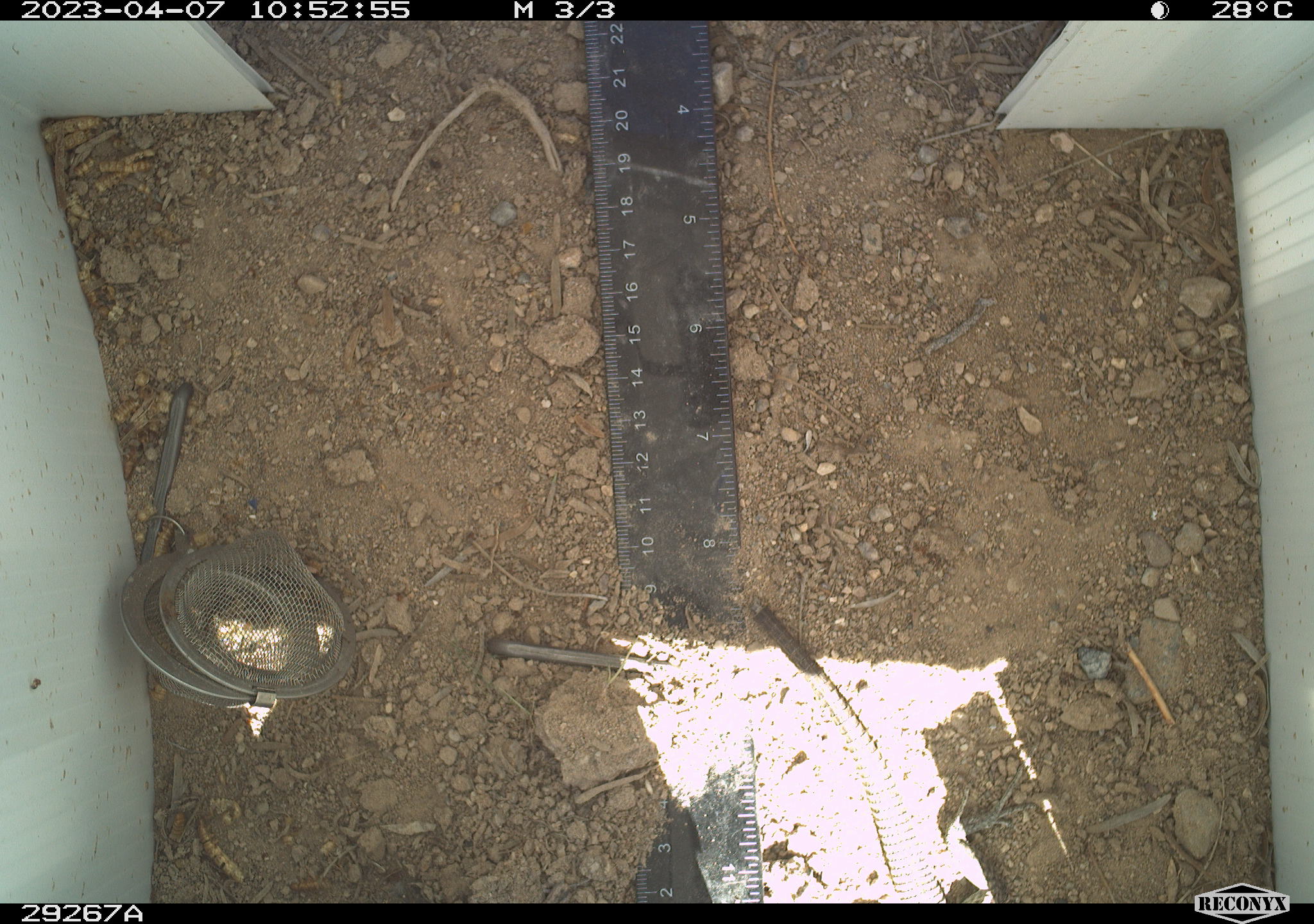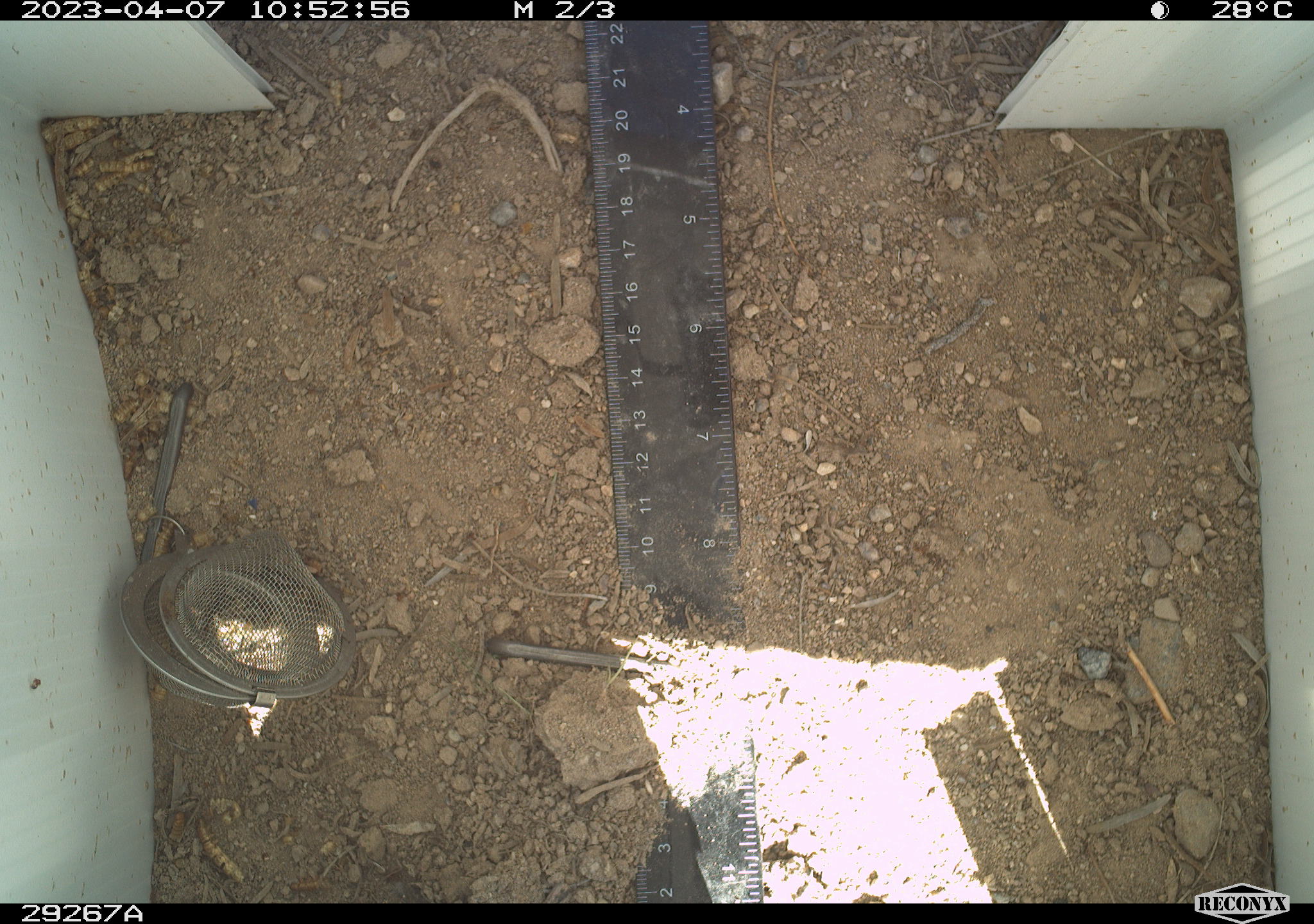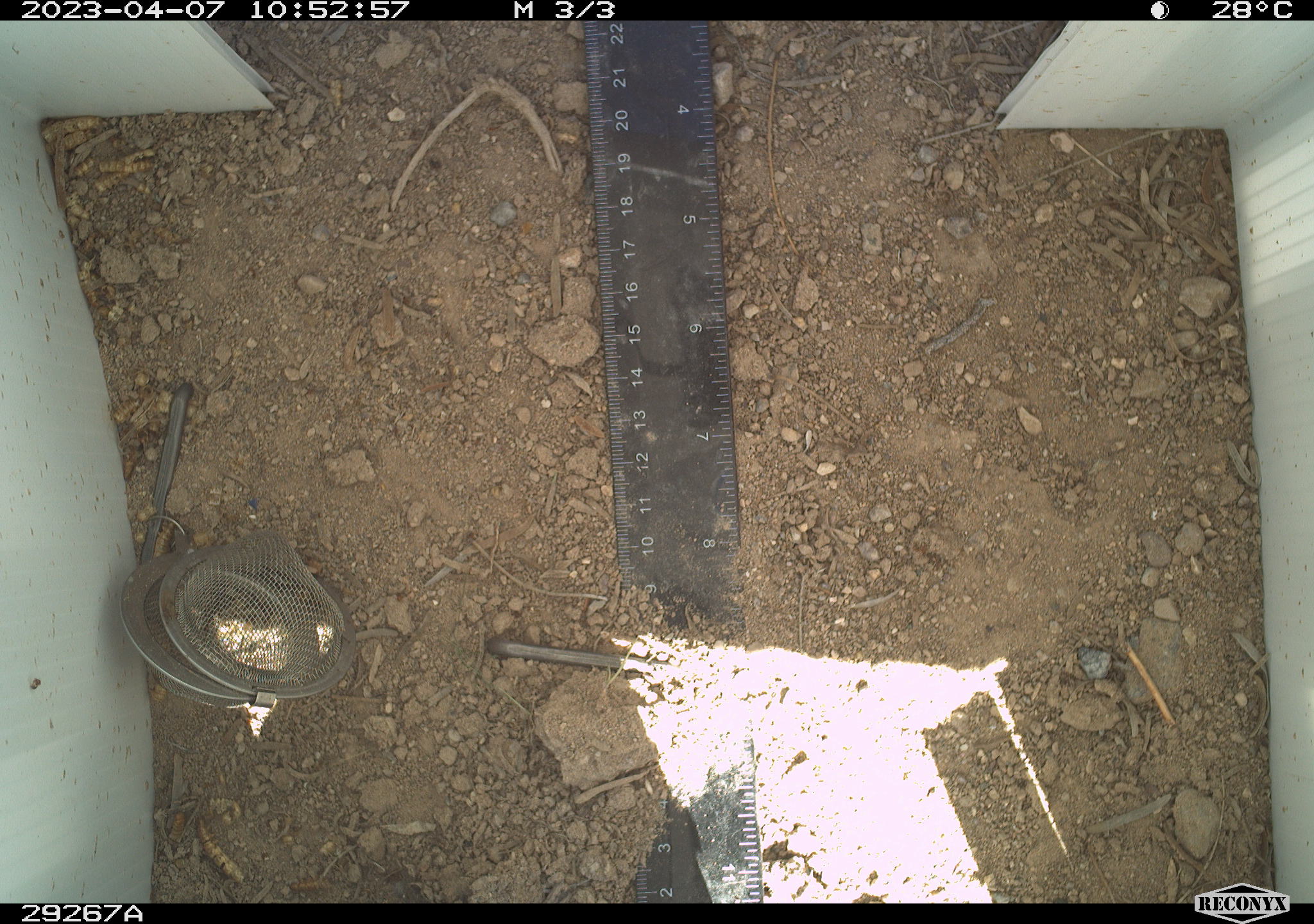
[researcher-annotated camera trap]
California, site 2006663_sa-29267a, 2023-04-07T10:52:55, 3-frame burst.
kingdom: Animalia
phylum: Chordata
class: Reptilia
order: Squamata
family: Teiidae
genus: Aspidoscelis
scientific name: Aspidoscelis tigris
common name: western whiptail